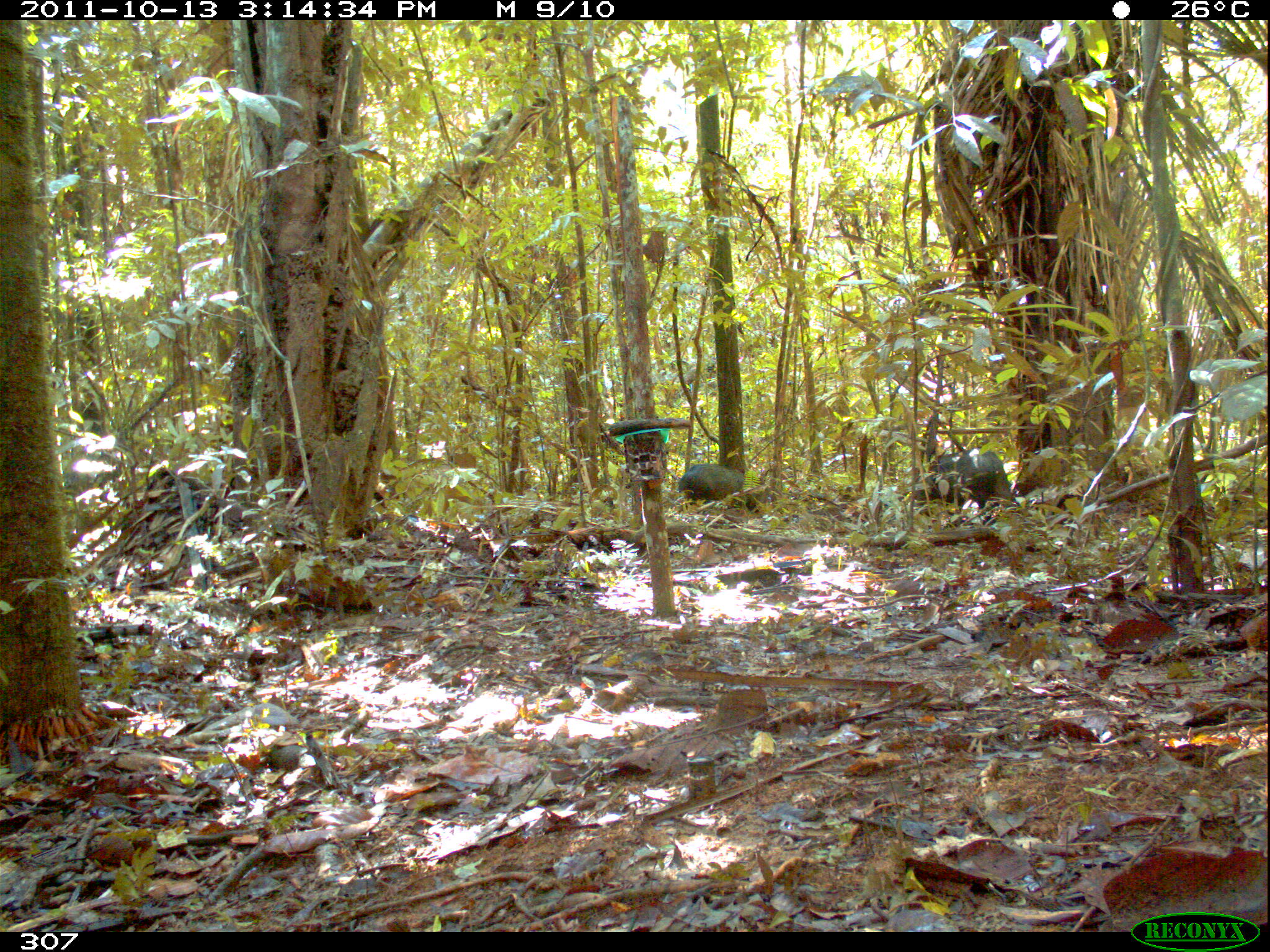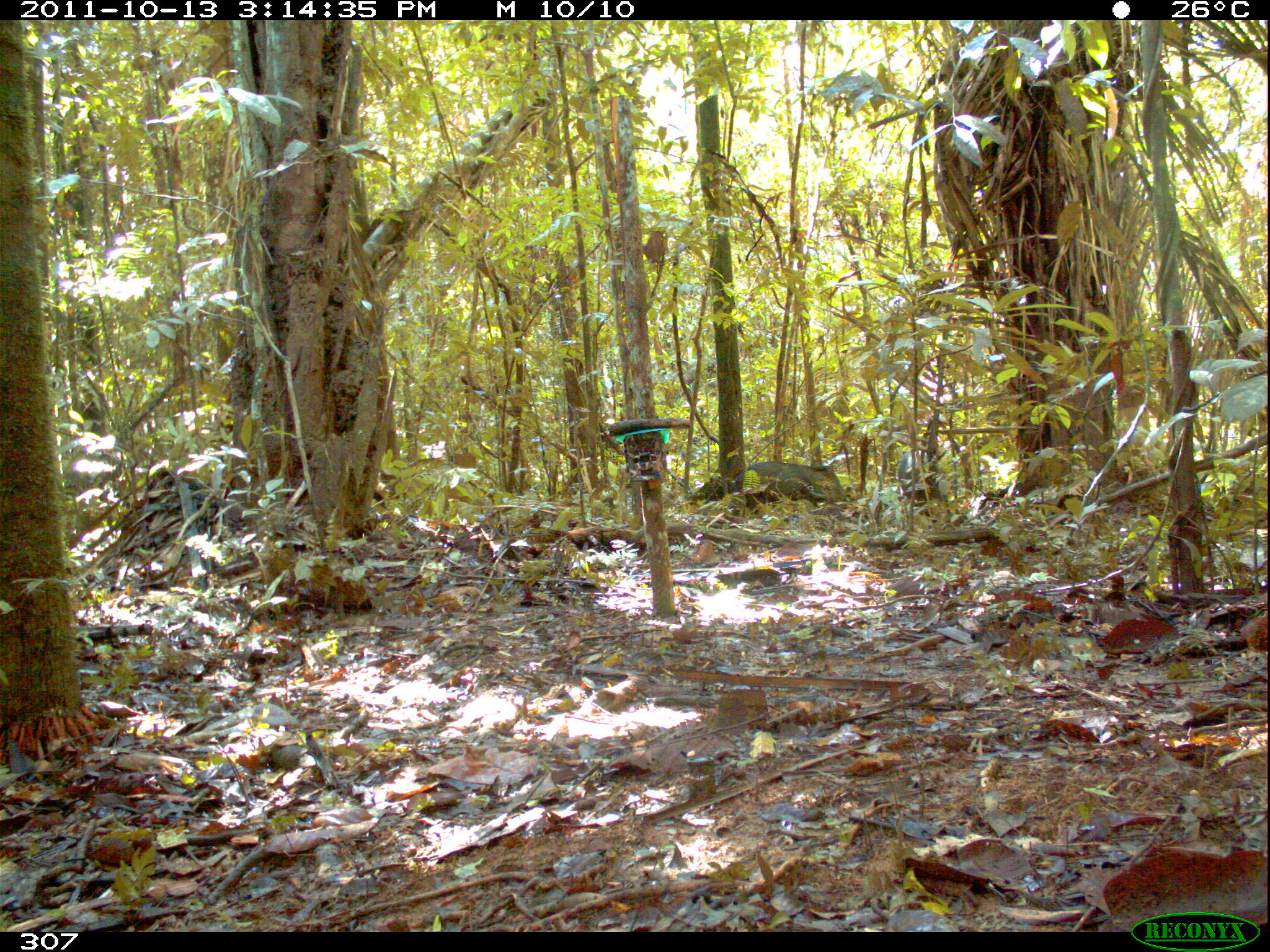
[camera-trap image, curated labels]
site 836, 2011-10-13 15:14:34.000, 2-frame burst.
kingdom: Animalia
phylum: Chordata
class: Mammalia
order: Artiodactyla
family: Tayassuidae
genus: Pecari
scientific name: Pecari tajacu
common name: collared peccary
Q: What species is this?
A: Pecari tajacu (collared peccary).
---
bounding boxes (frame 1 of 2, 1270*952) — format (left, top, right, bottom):
pecari tajacu: (914, 448, 1021, 525); (678, 463, 760, 512)